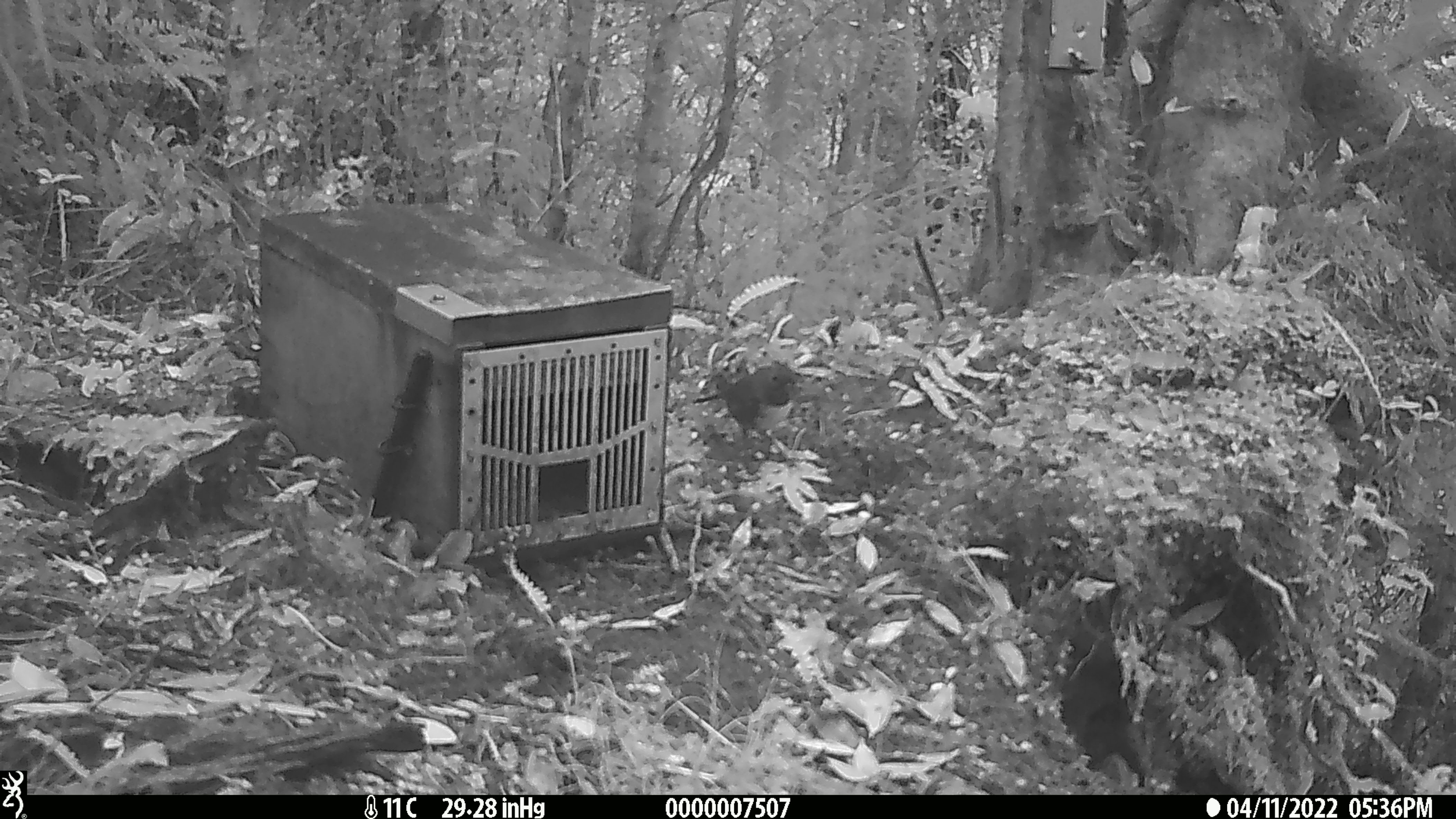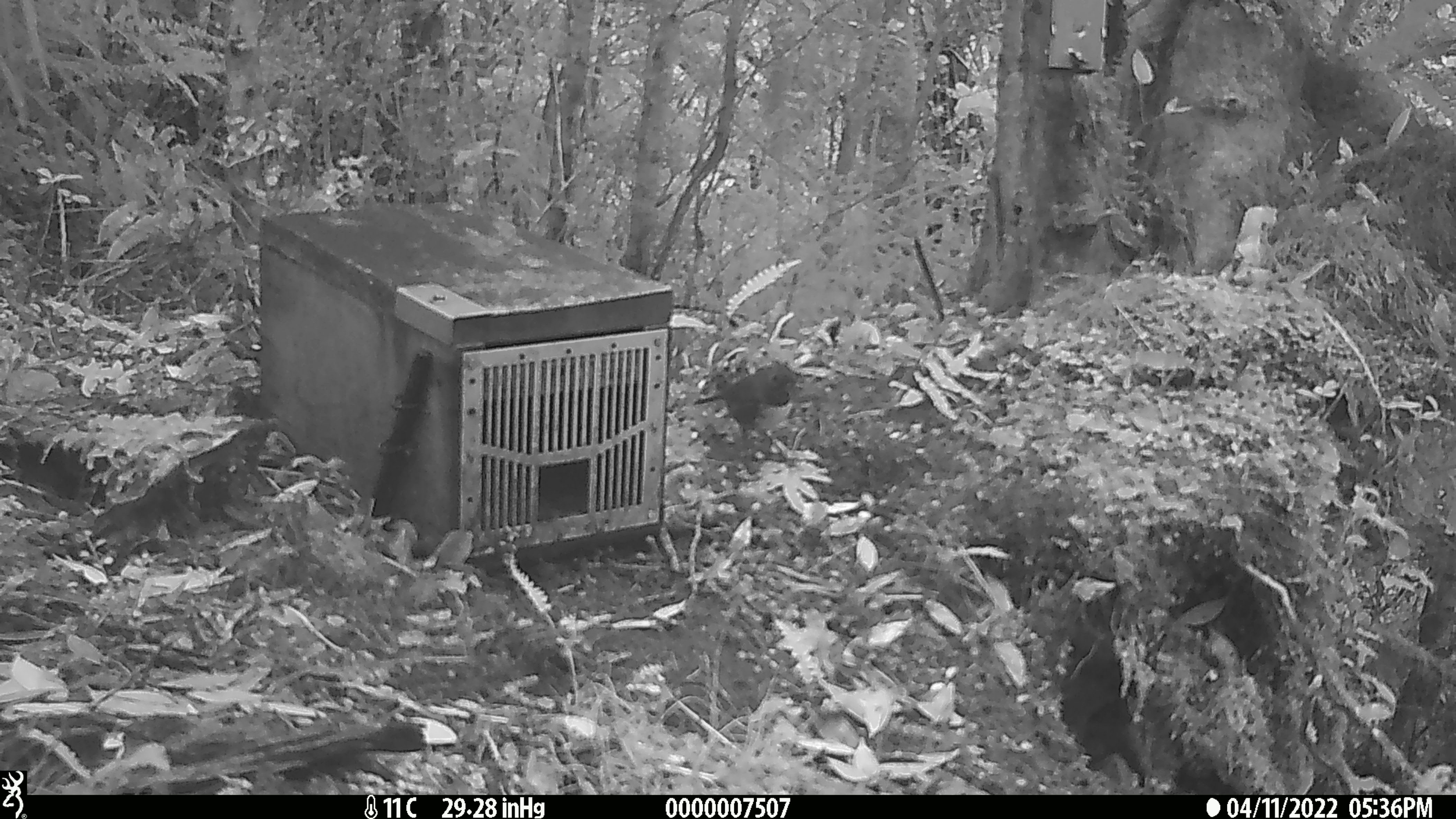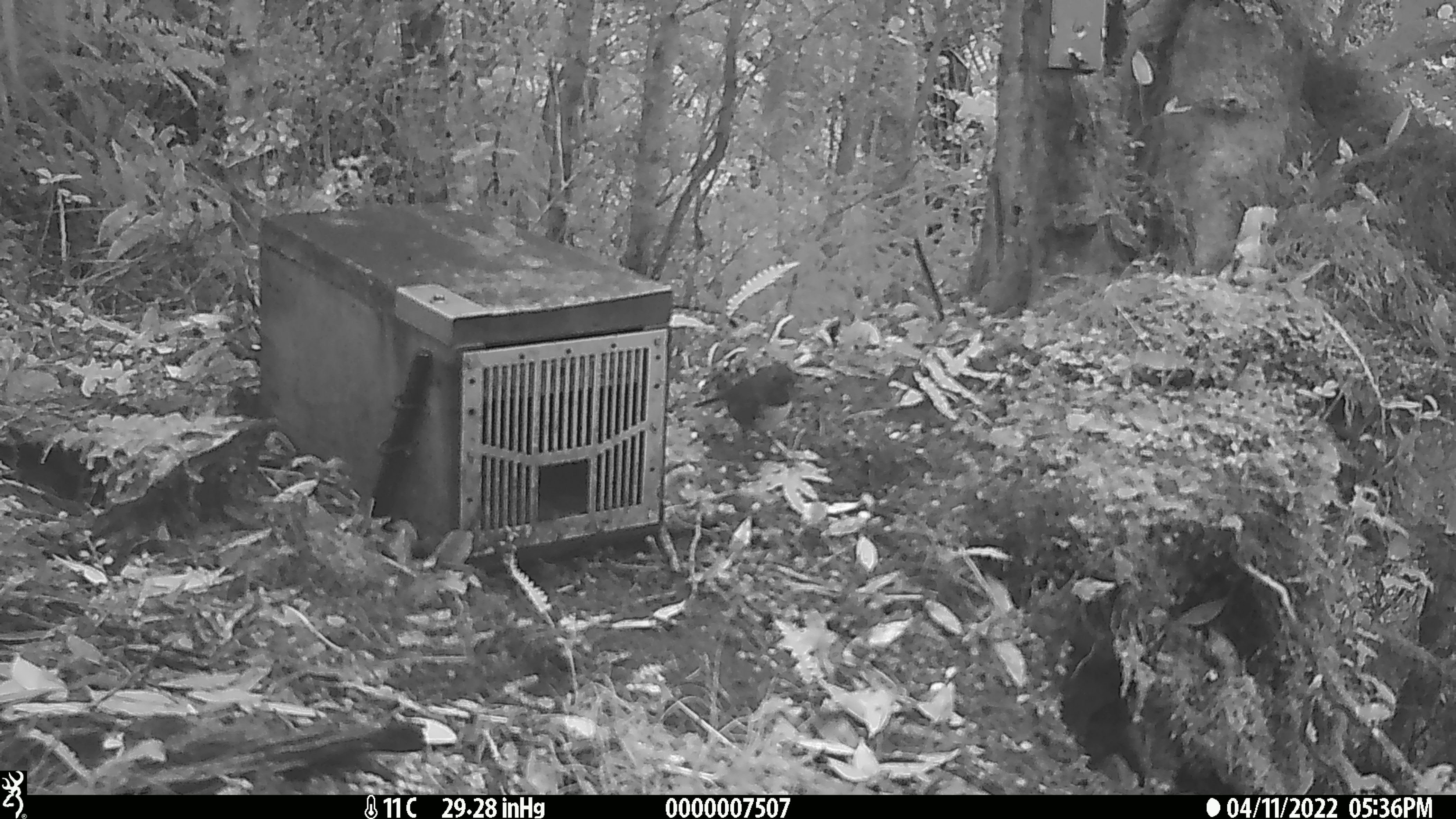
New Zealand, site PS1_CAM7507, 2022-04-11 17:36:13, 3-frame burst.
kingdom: Animalia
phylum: Chordata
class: Aves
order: Passeriformes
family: Petroicidae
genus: Petroica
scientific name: Petroica australis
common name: new zealand robin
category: robin